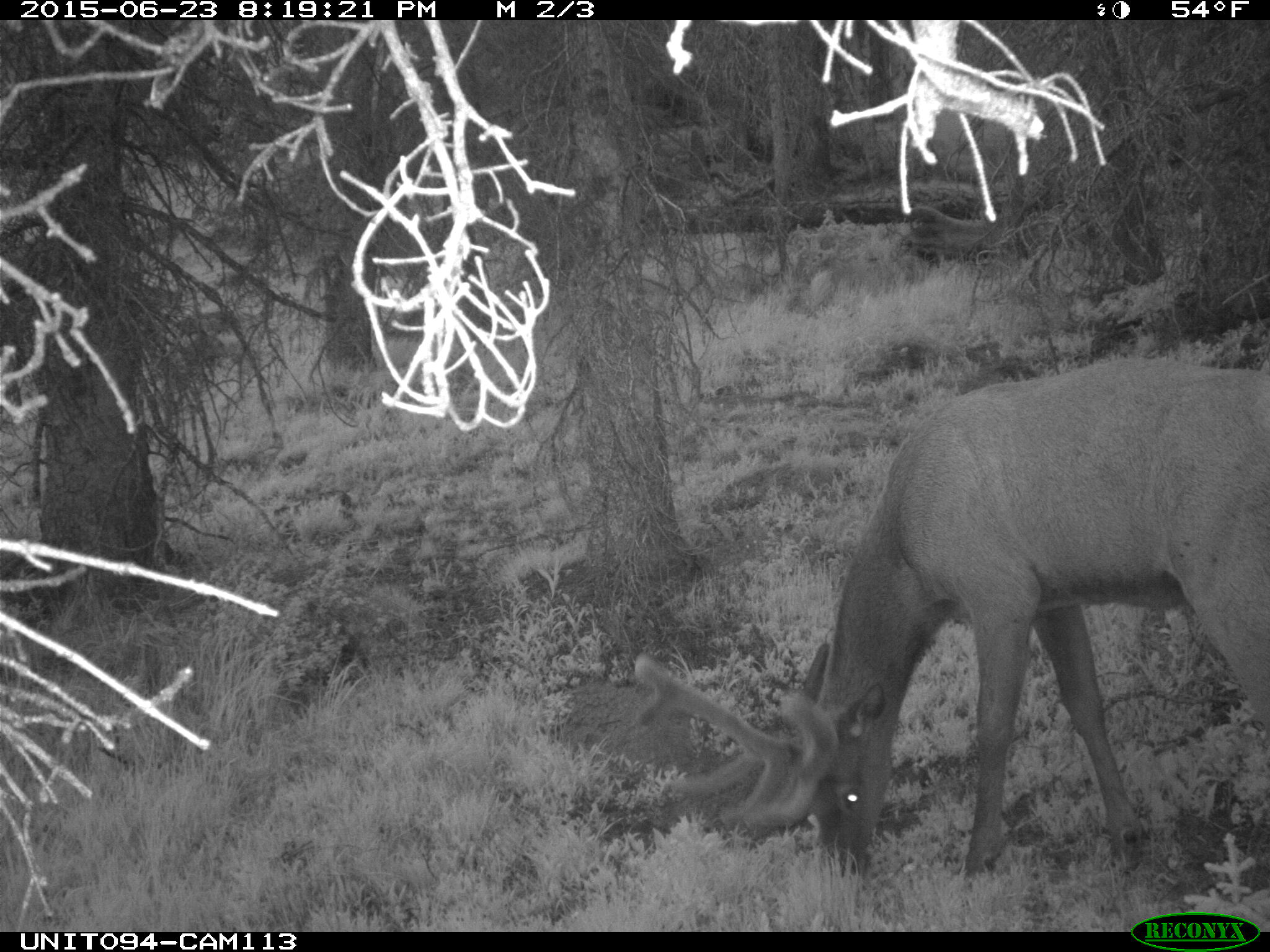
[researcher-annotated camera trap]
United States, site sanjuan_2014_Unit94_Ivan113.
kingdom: Animalia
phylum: Chordata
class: Mammalia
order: Artiodactyla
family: Cervidae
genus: Cervus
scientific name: Cervus elaphus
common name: red deer